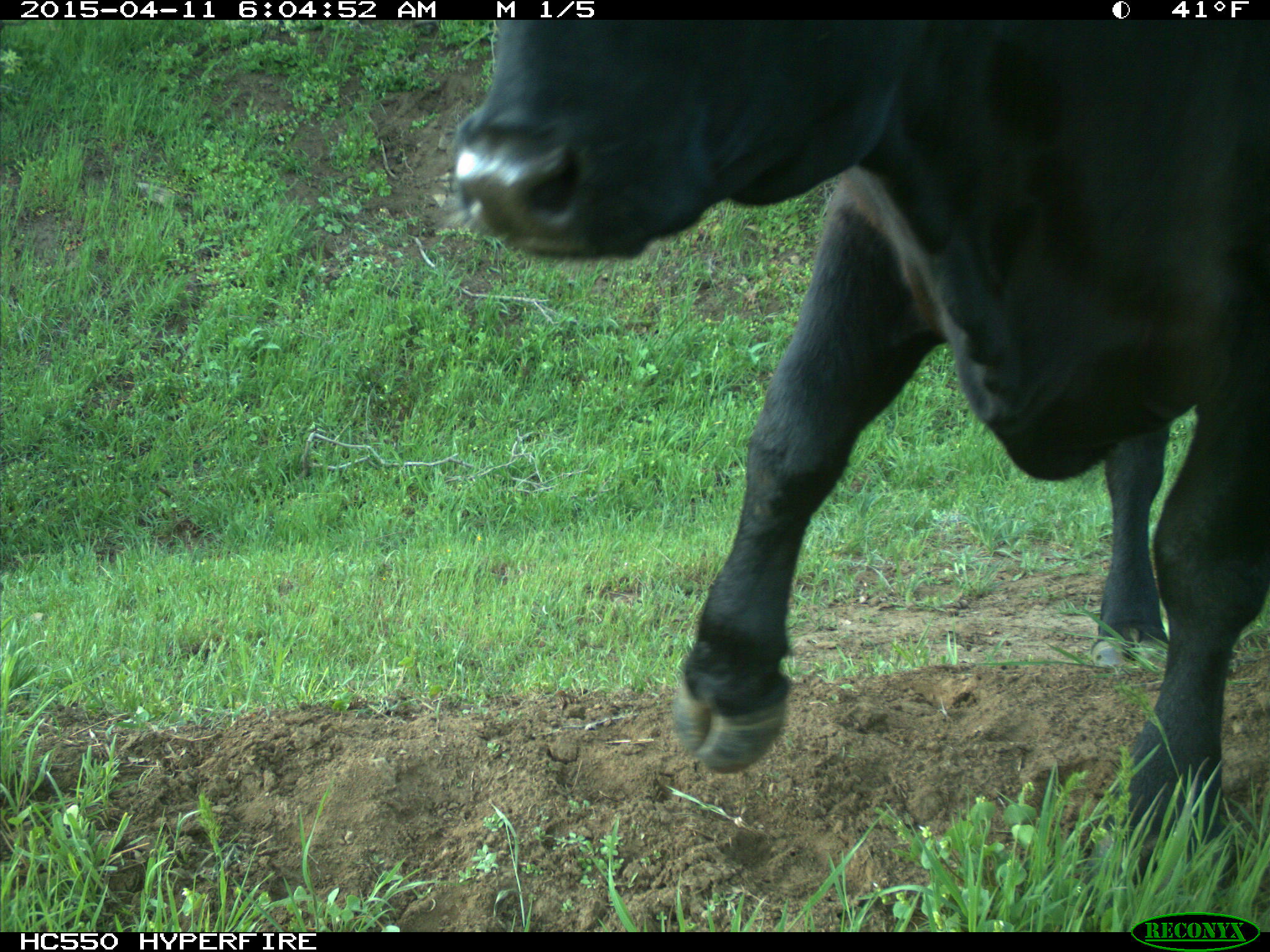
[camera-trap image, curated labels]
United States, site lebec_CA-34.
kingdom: Animalia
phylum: Chordata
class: Mammalia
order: Artiodactyla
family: Bovidae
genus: Bos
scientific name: Bos taurus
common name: domestic cow